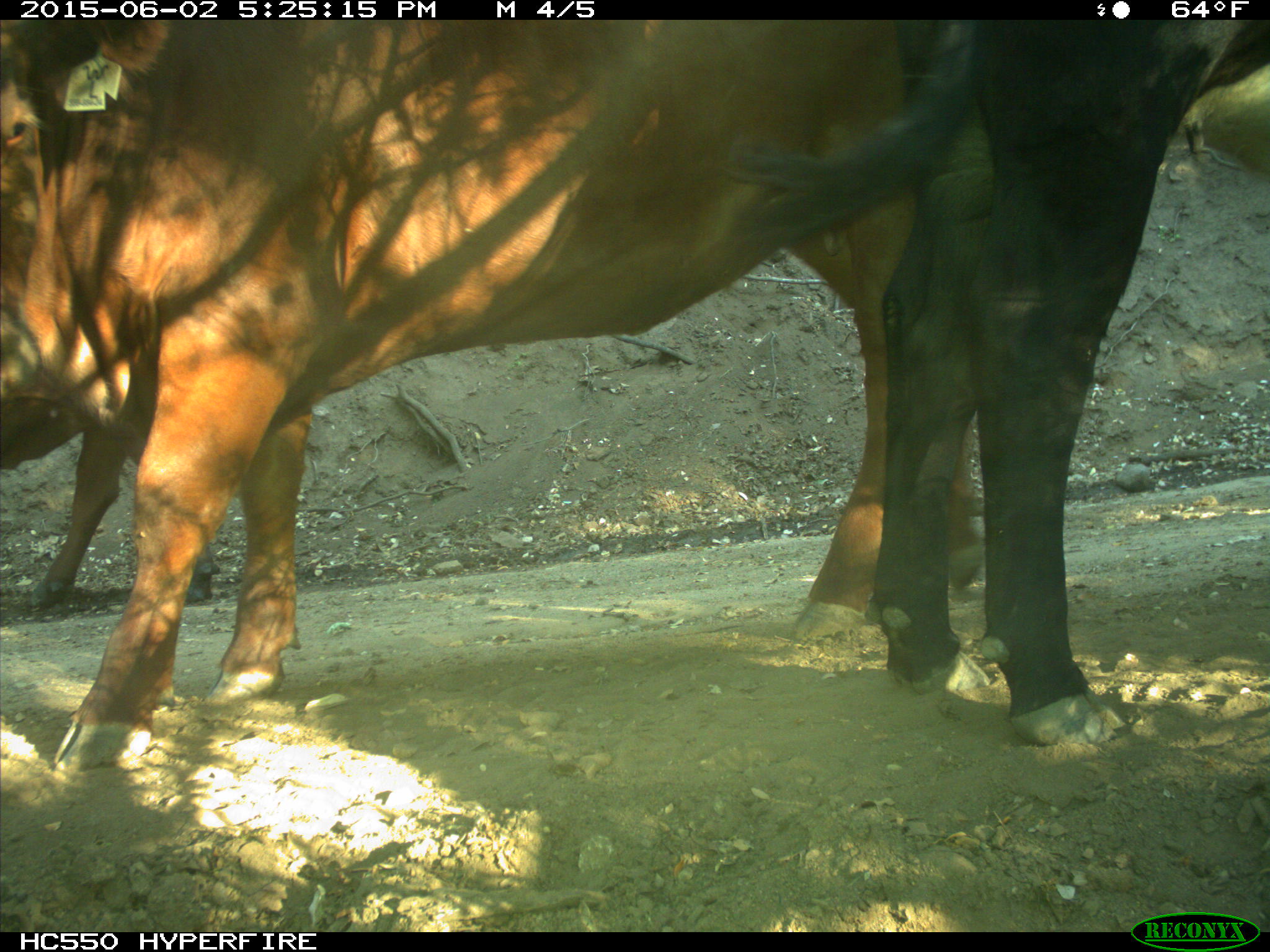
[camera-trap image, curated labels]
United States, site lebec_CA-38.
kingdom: Animalia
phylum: Chordata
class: Mammalia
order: Artiodactyla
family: Bovidae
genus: Bos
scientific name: Bos taurus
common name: domestic cow